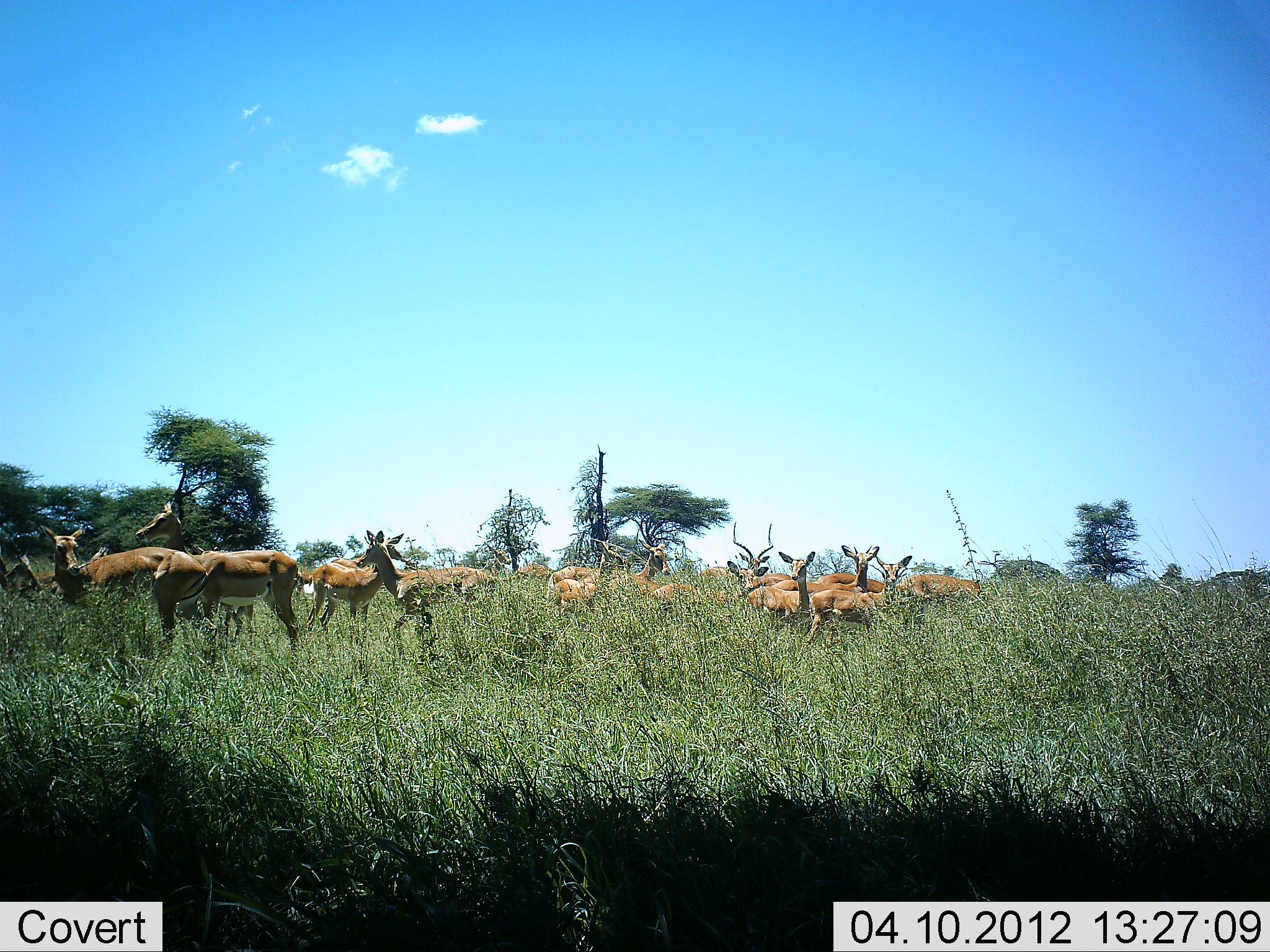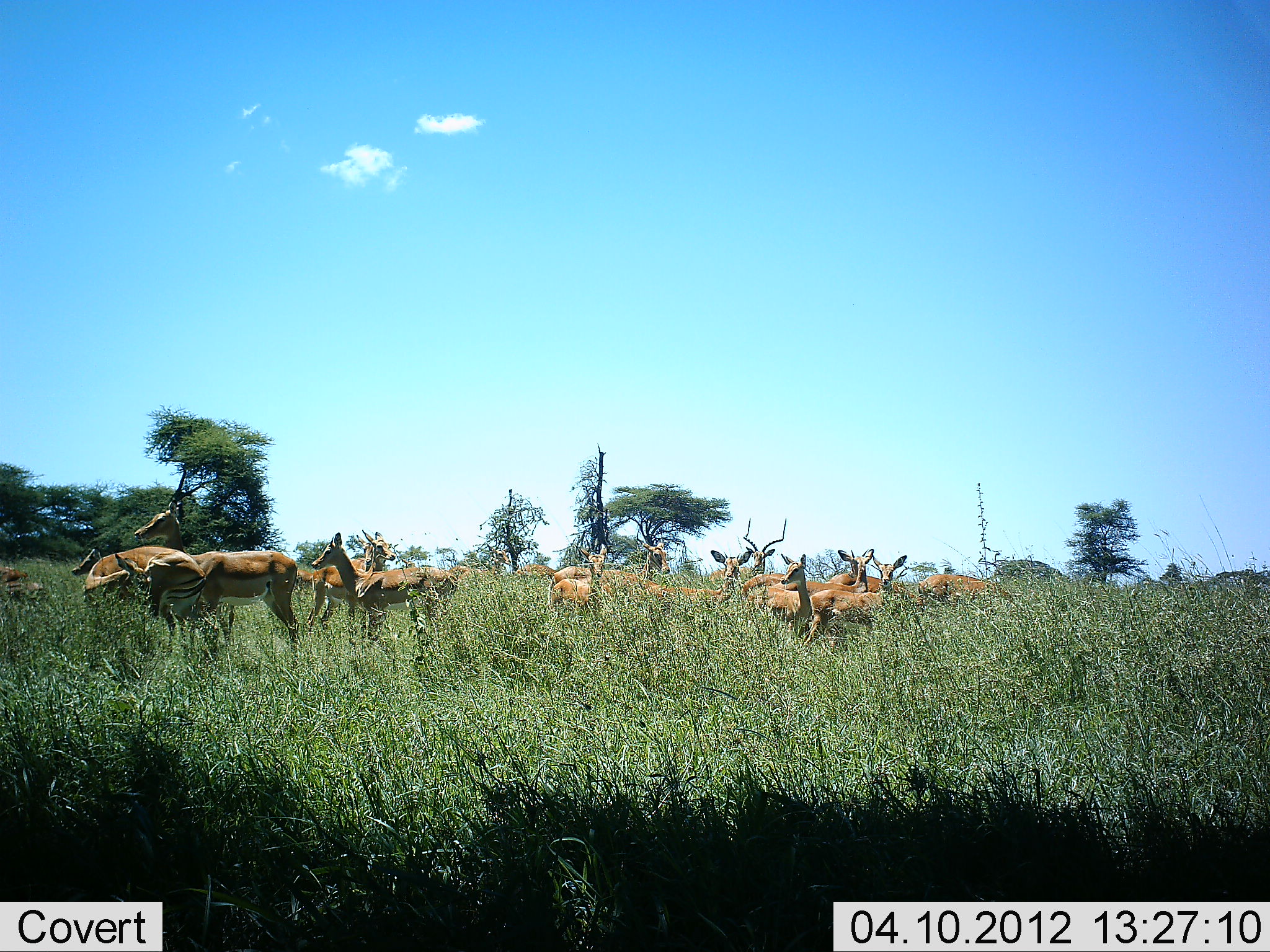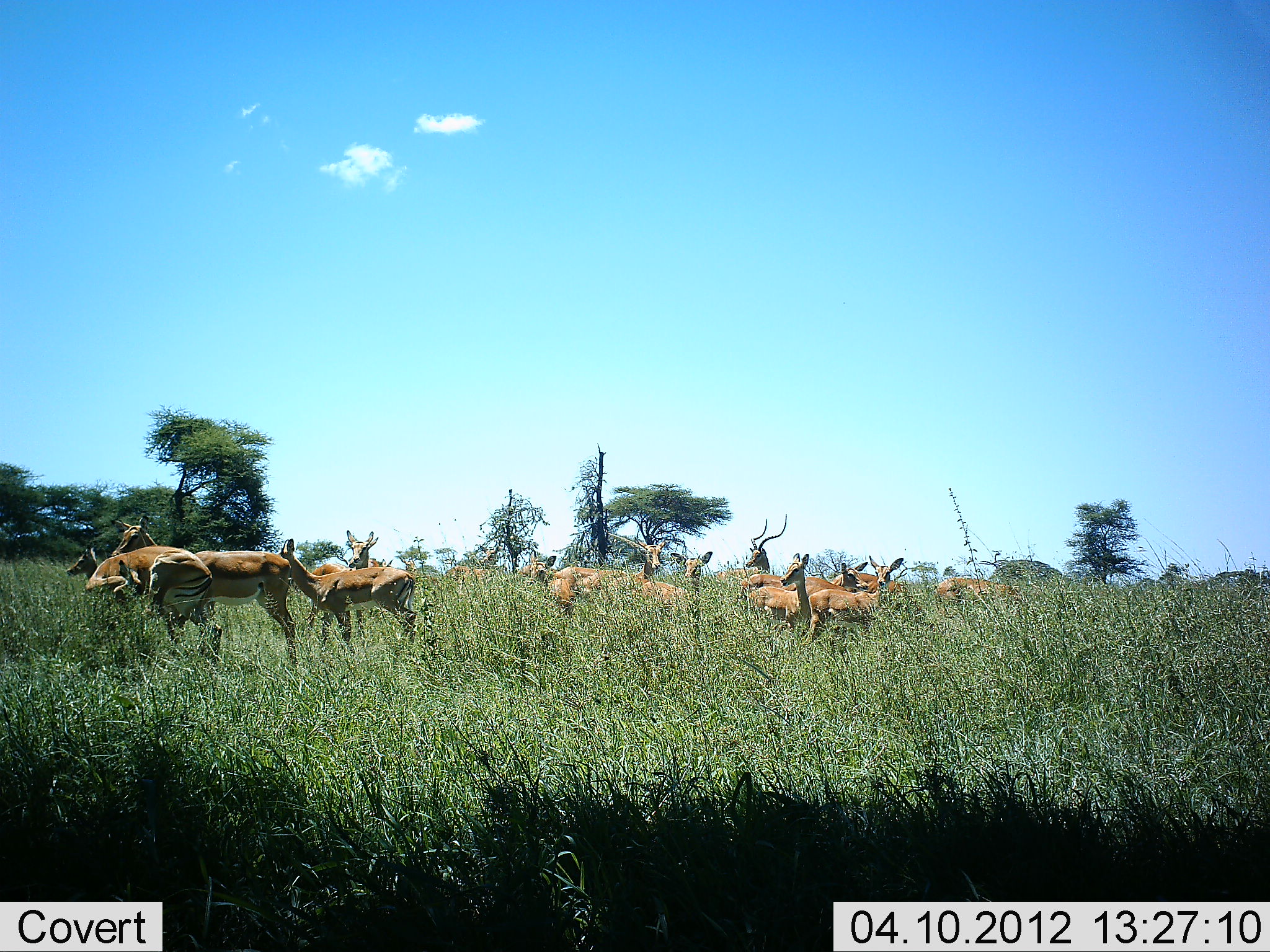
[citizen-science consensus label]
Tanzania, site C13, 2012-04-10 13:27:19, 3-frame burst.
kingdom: Animalia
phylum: Chordata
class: Mammalia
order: Artiodactyla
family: Bovidae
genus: Aepyceros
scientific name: Aepyceros melampus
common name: impala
Impala (Aepyceros melampus), count 11-50. Behavior (volunteer vote fractions): standing 91%, resting 0%, moving 48%, interacting 13%. Young present (vote fraction): 4%. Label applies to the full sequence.